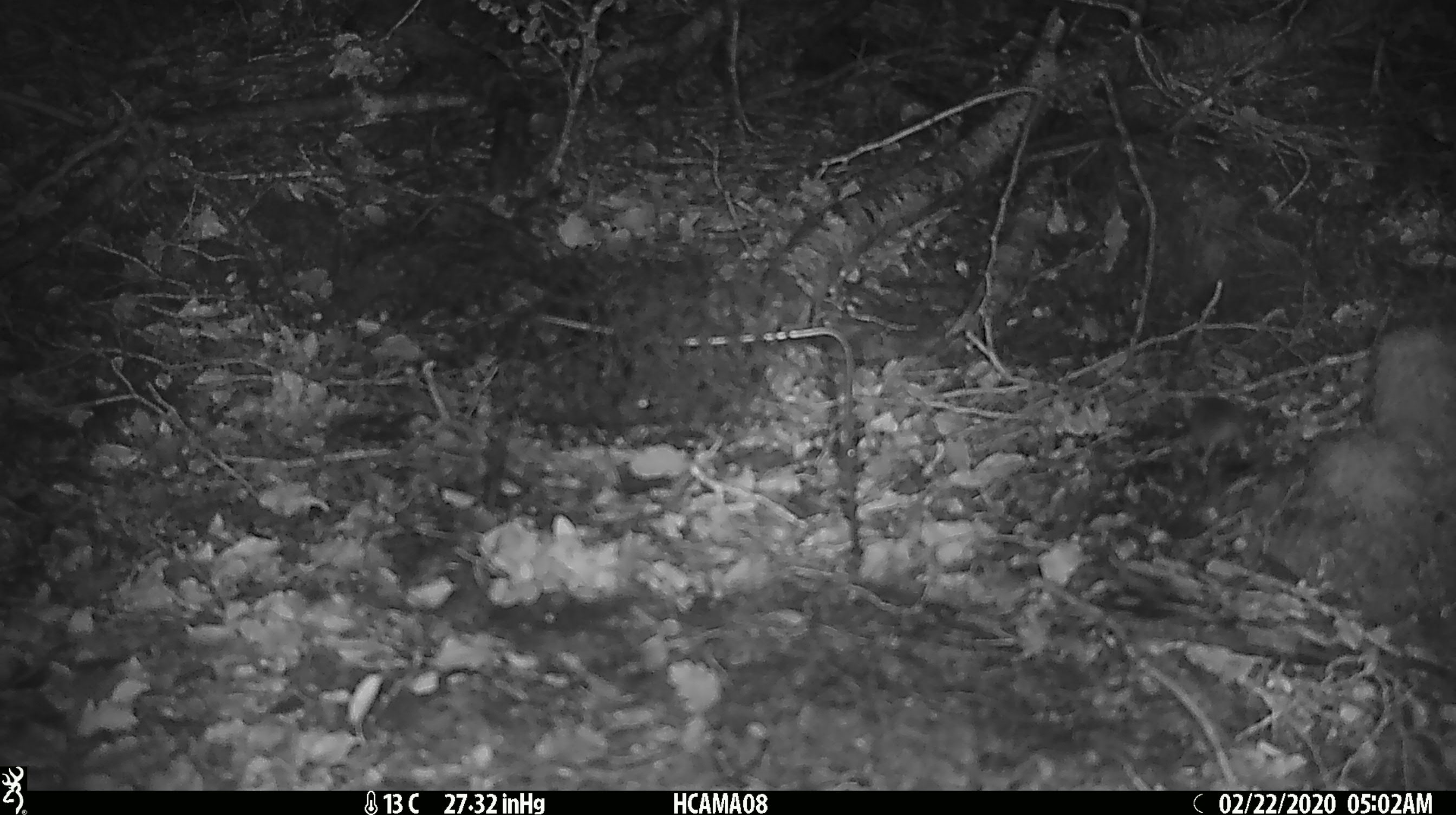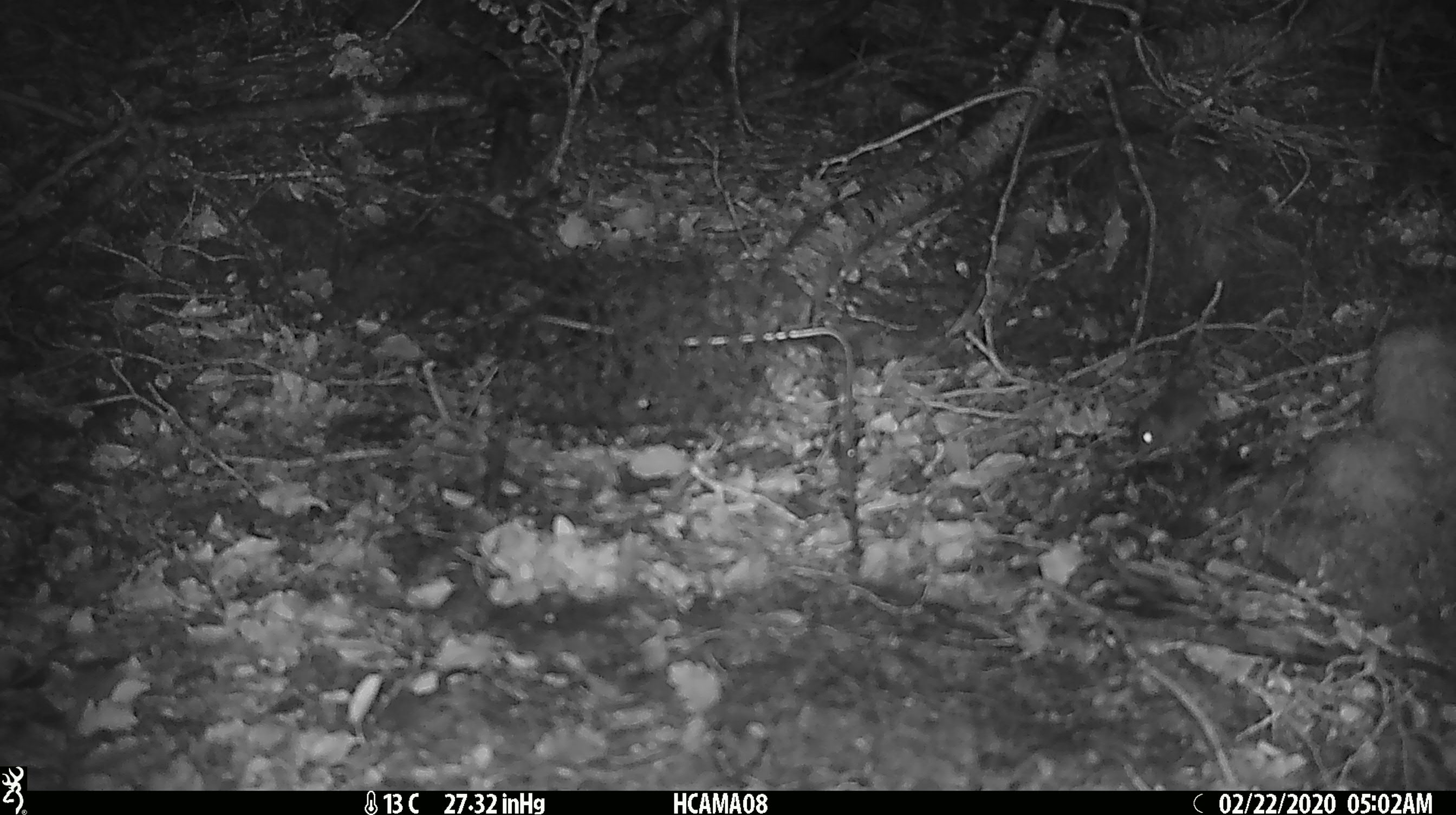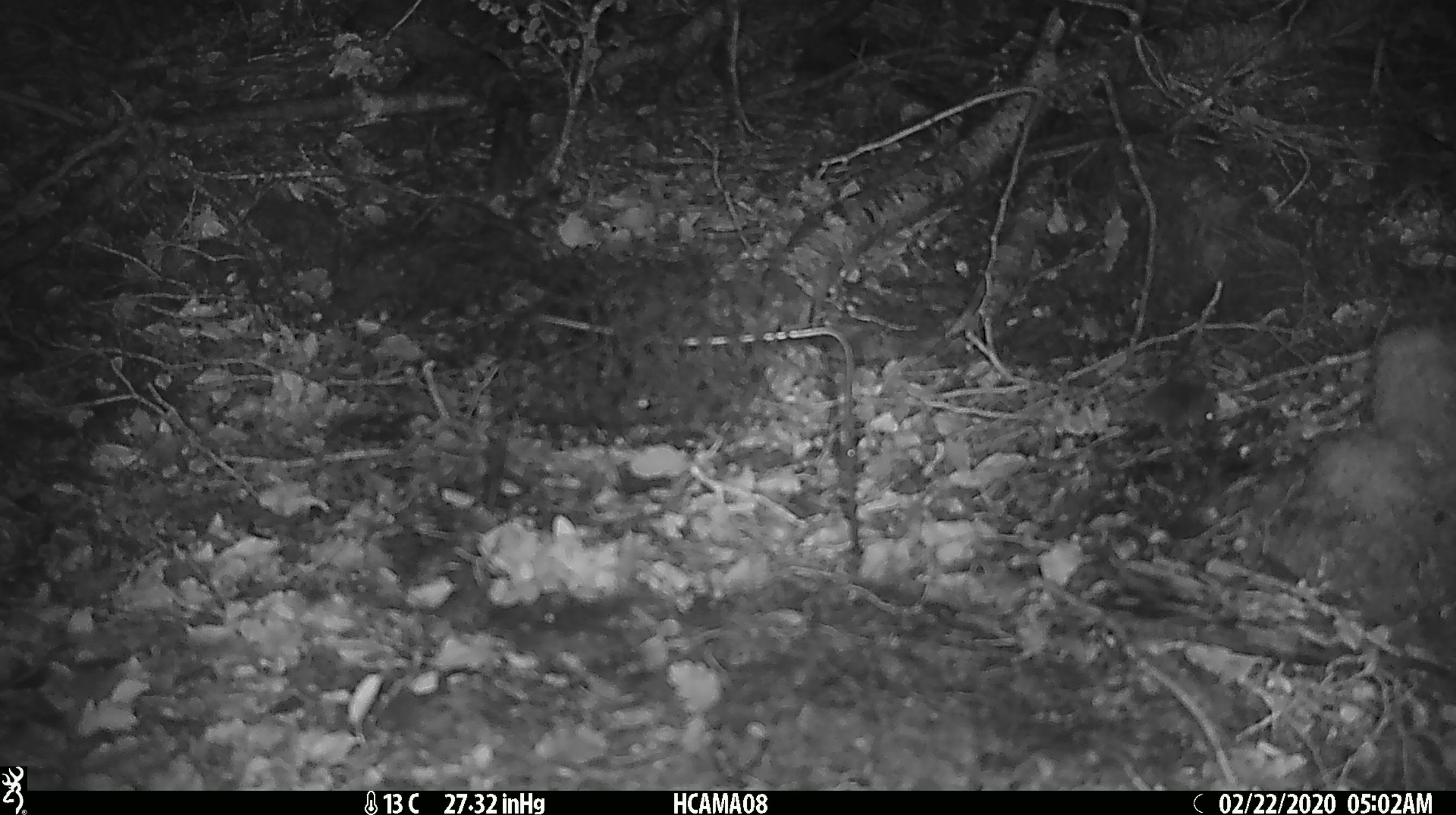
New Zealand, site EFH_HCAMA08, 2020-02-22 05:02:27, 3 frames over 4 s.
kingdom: Animalia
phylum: Chordata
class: Mammalia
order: Rodentia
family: Muridae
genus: Mus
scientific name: Mus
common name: mouse